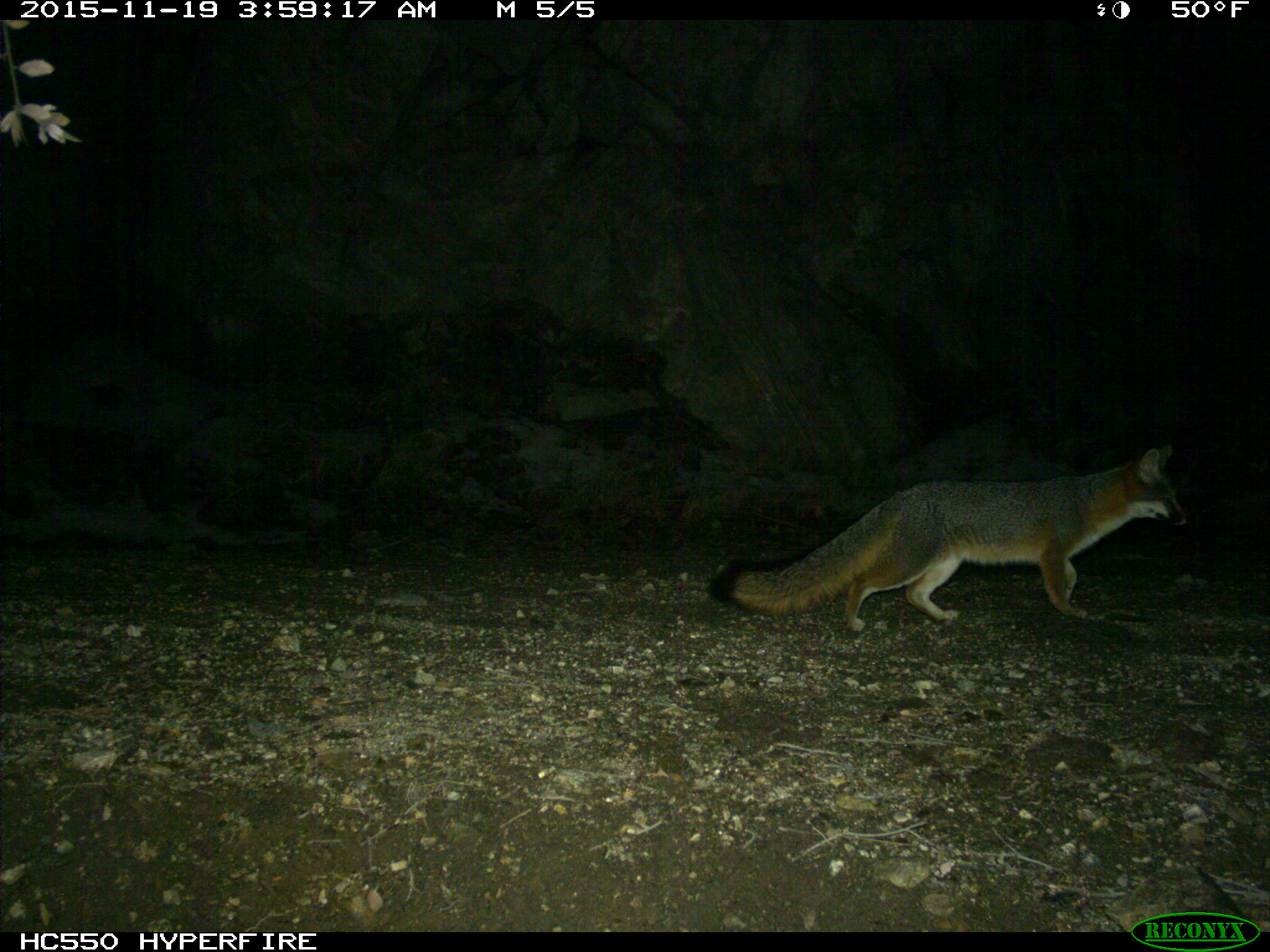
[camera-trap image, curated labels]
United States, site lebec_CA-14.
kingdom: Animalia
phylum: Chordata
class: Mammalia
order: Carnivora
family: Canidae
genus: Urocyon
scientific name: Urocyon cinereoargenteus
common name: gray fox